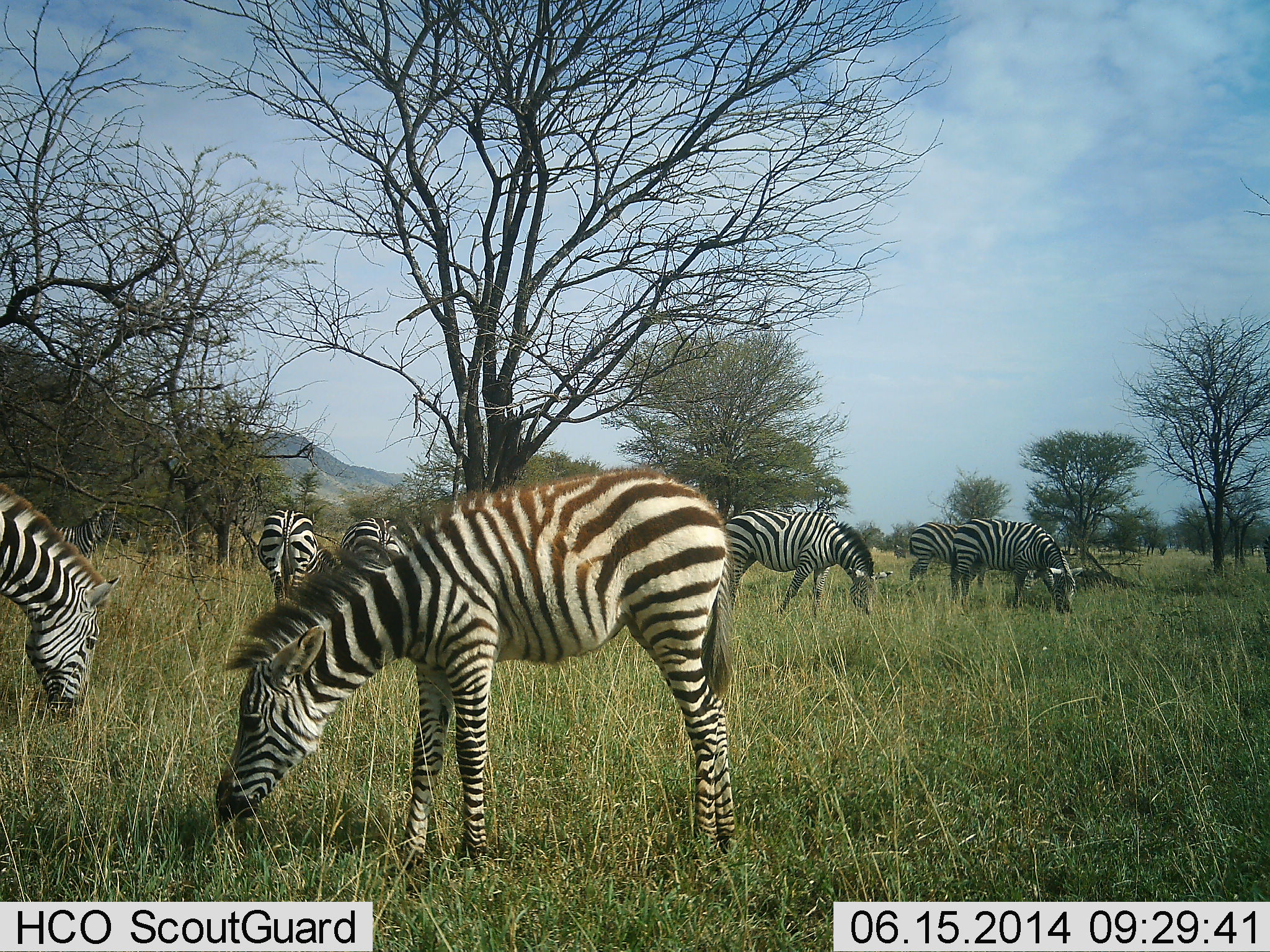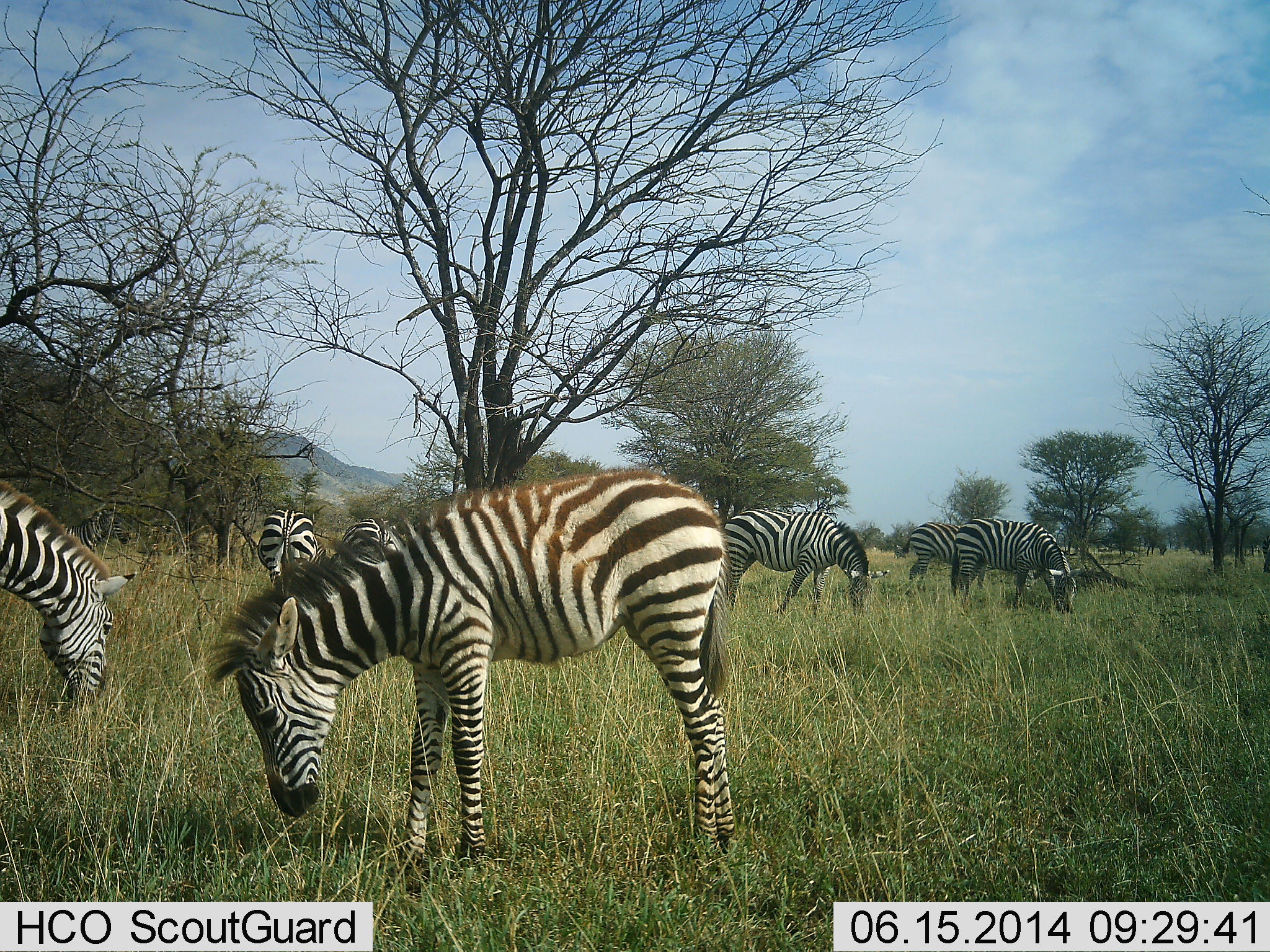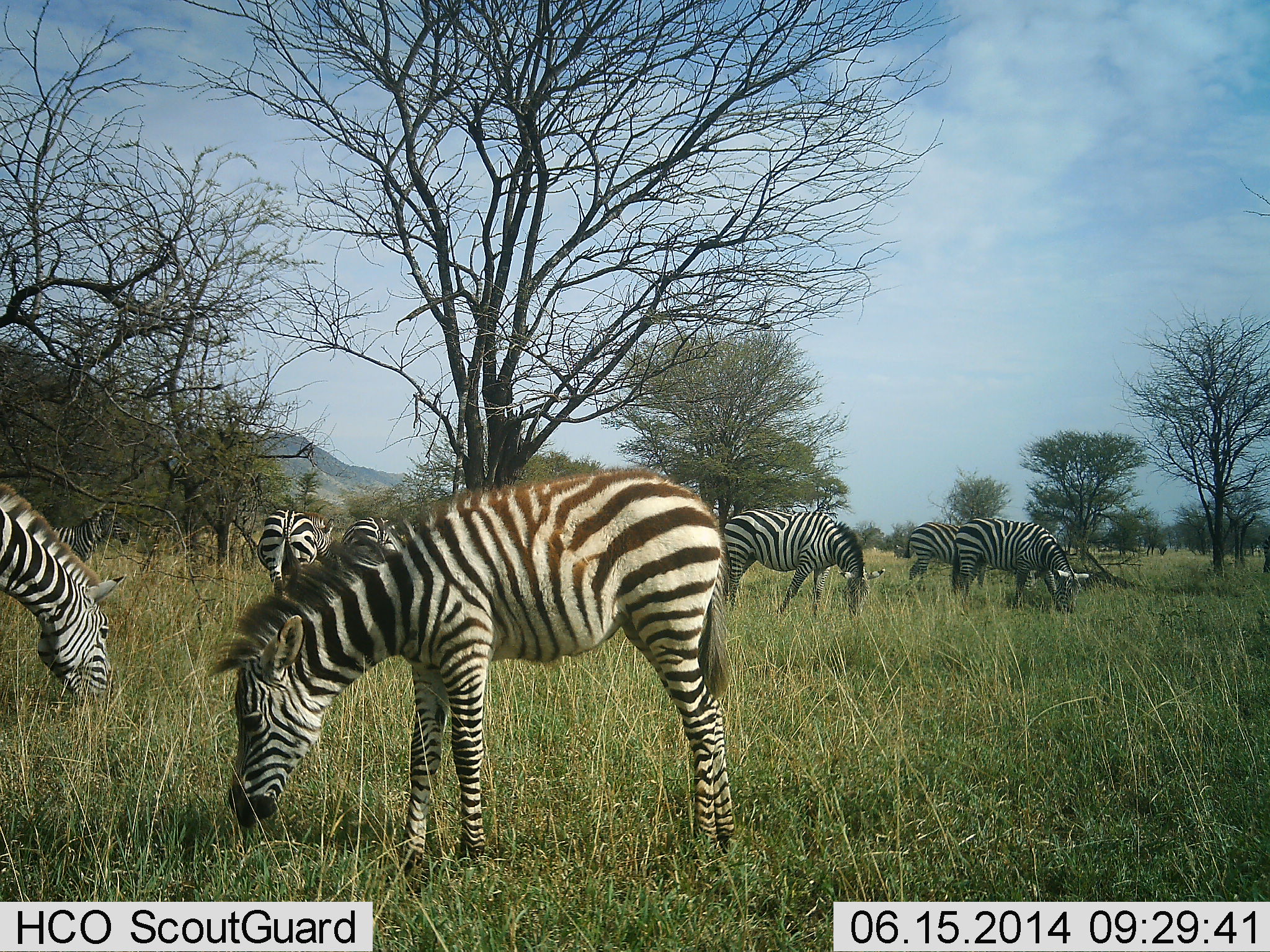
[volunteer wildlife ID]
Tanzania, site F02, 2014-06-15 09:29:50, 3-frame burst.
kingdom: Animalia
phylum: Chordata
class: Mammalia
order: Perissodactyla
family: Equidae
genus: Equus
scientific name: Equus quagga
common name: plains zebra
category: zebra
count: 7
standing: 10%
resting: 0%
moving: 0%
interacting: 0%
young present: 20%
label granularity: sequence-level